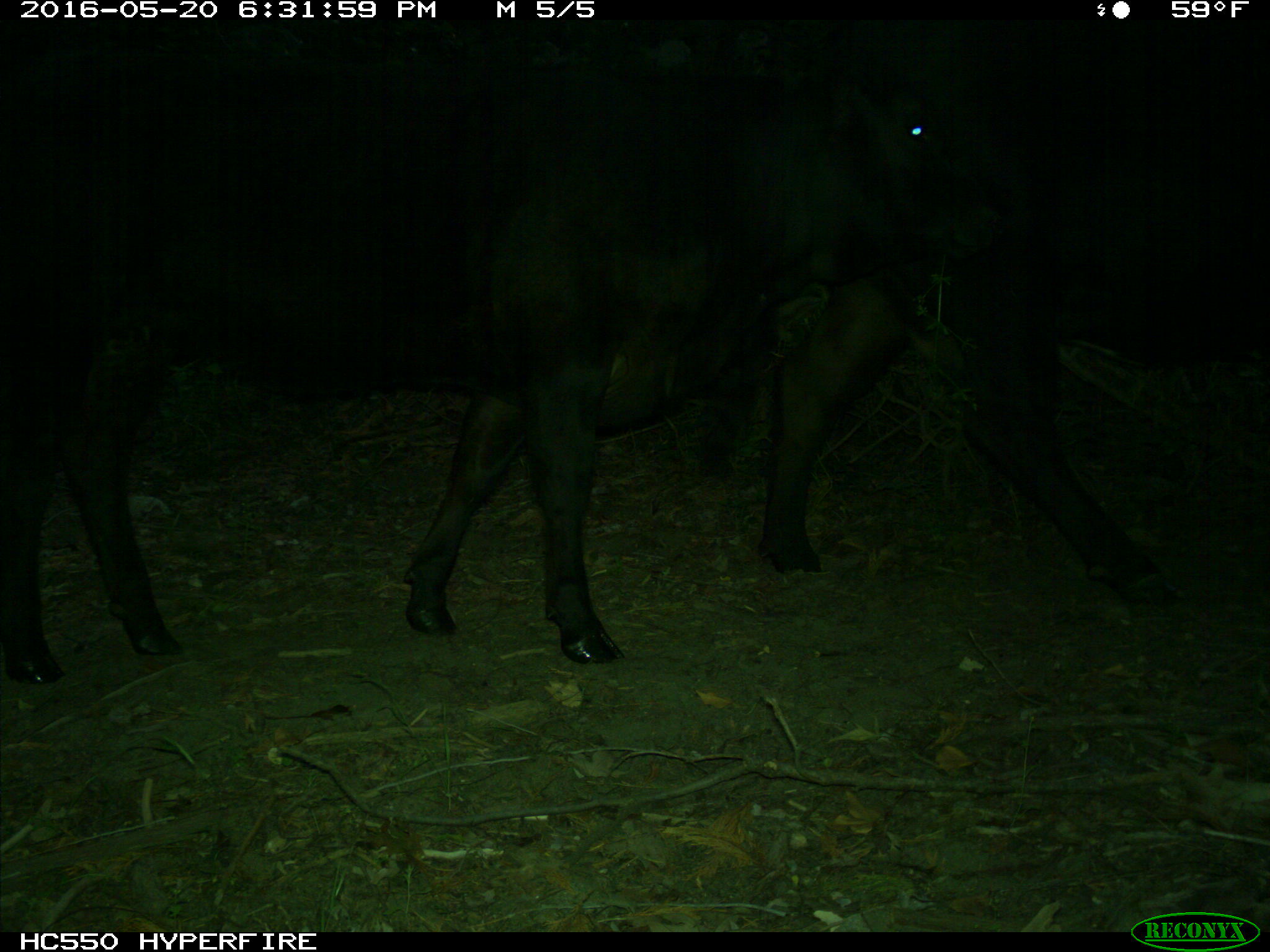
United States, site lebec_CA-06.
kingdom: Animalia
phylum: Chordata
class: Mammalia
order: Artiodactyla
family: Bovidae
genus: Bos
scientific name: Bos taurus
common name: domestic cow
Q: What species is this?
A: Bos taurus (domestic cow).